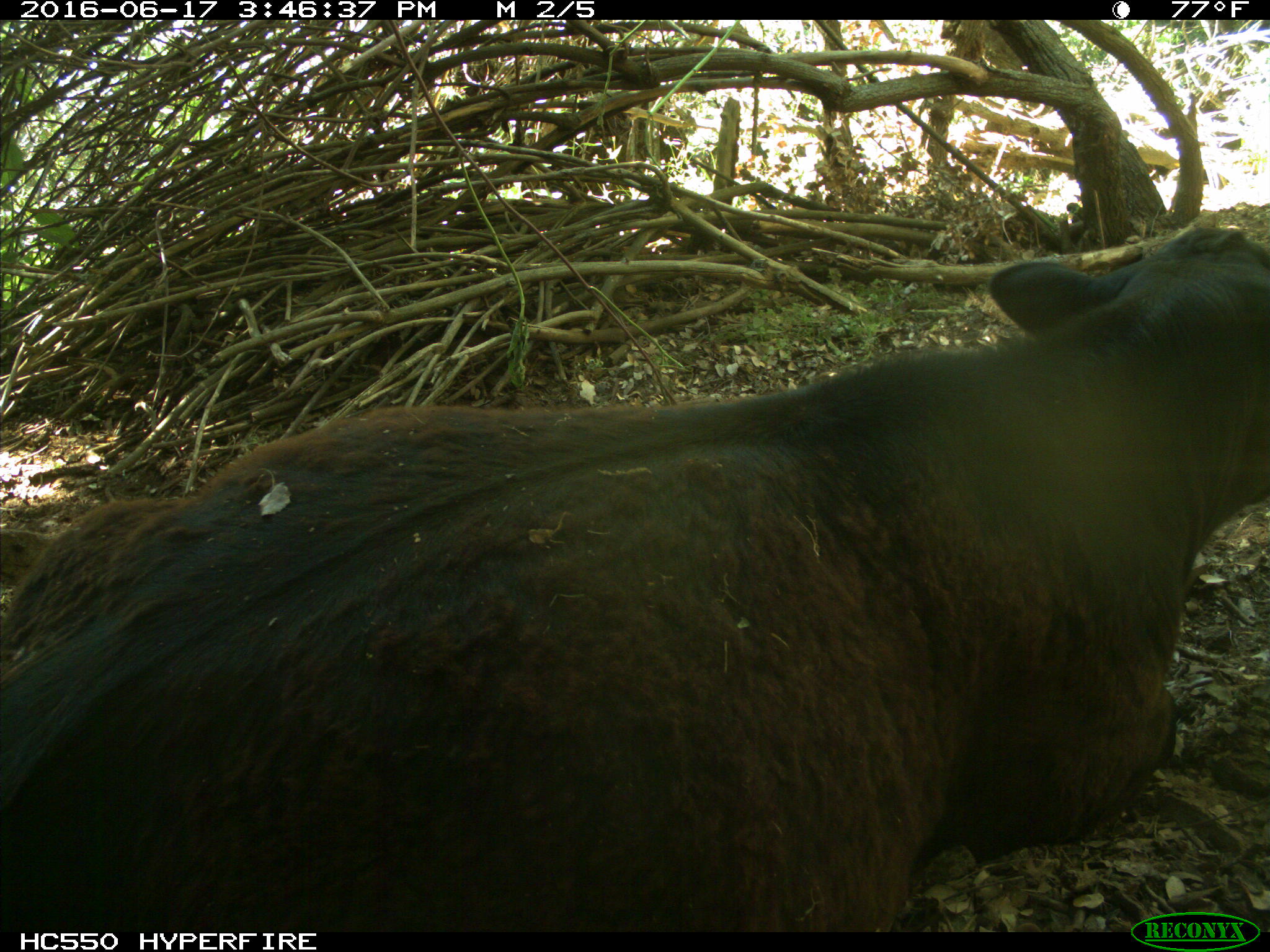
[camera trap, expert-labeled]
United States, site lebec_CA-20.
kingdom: Animalia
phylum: Chordata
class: Mammalia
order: Artiodactyla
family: Bovidae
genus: Bos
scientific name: Bos taurus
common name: domestic cow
Bos taurus (domestic cow).